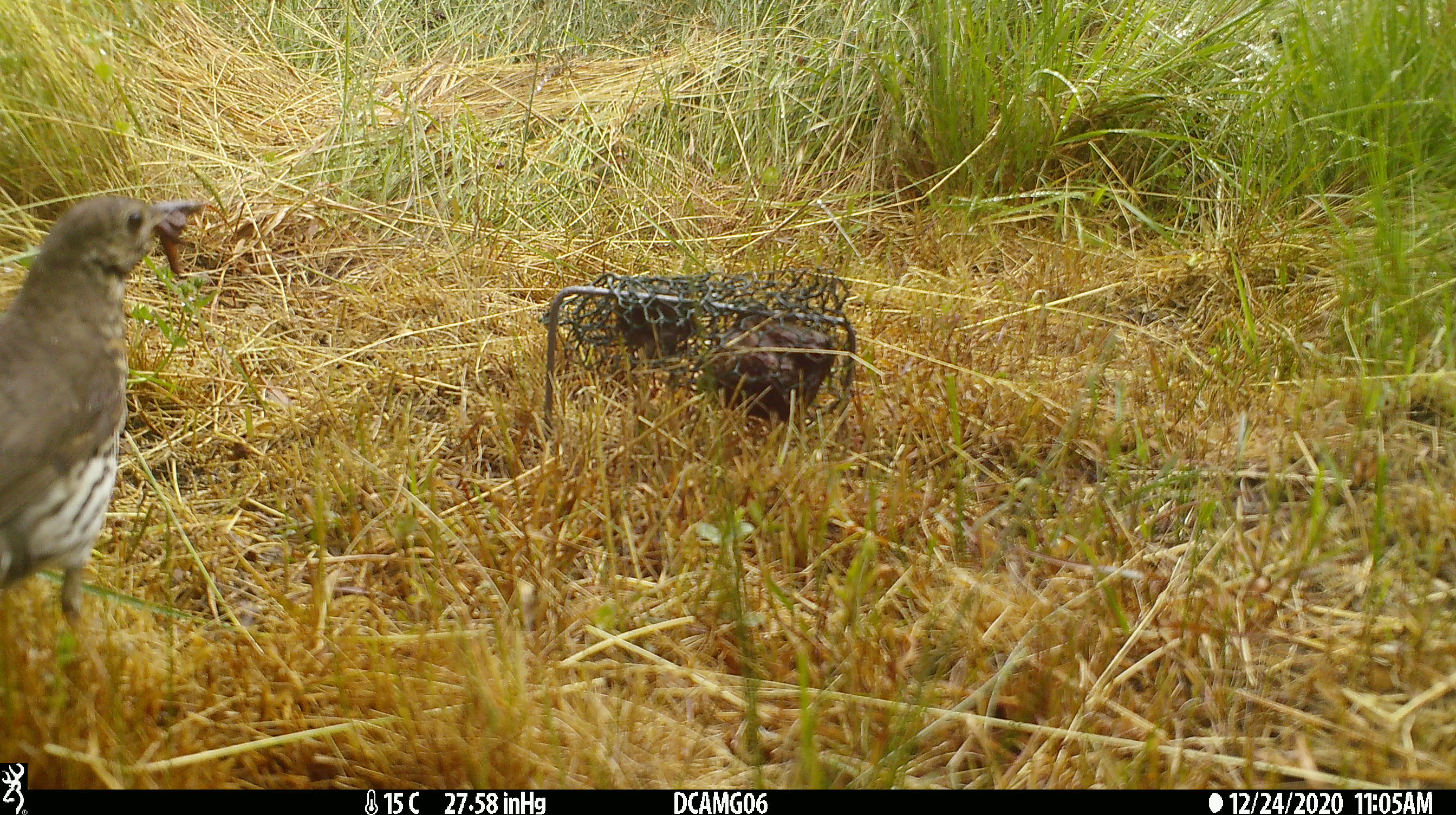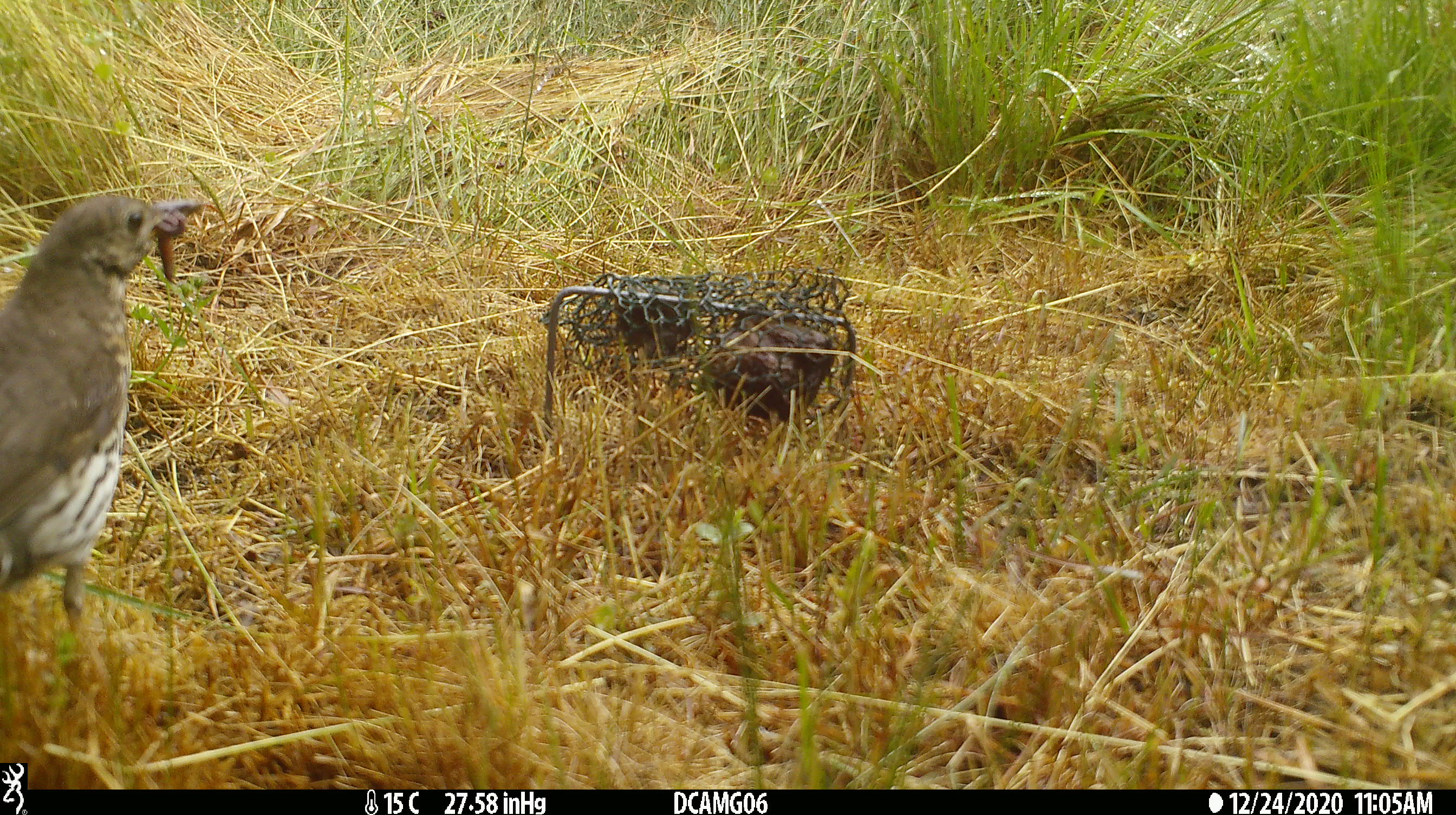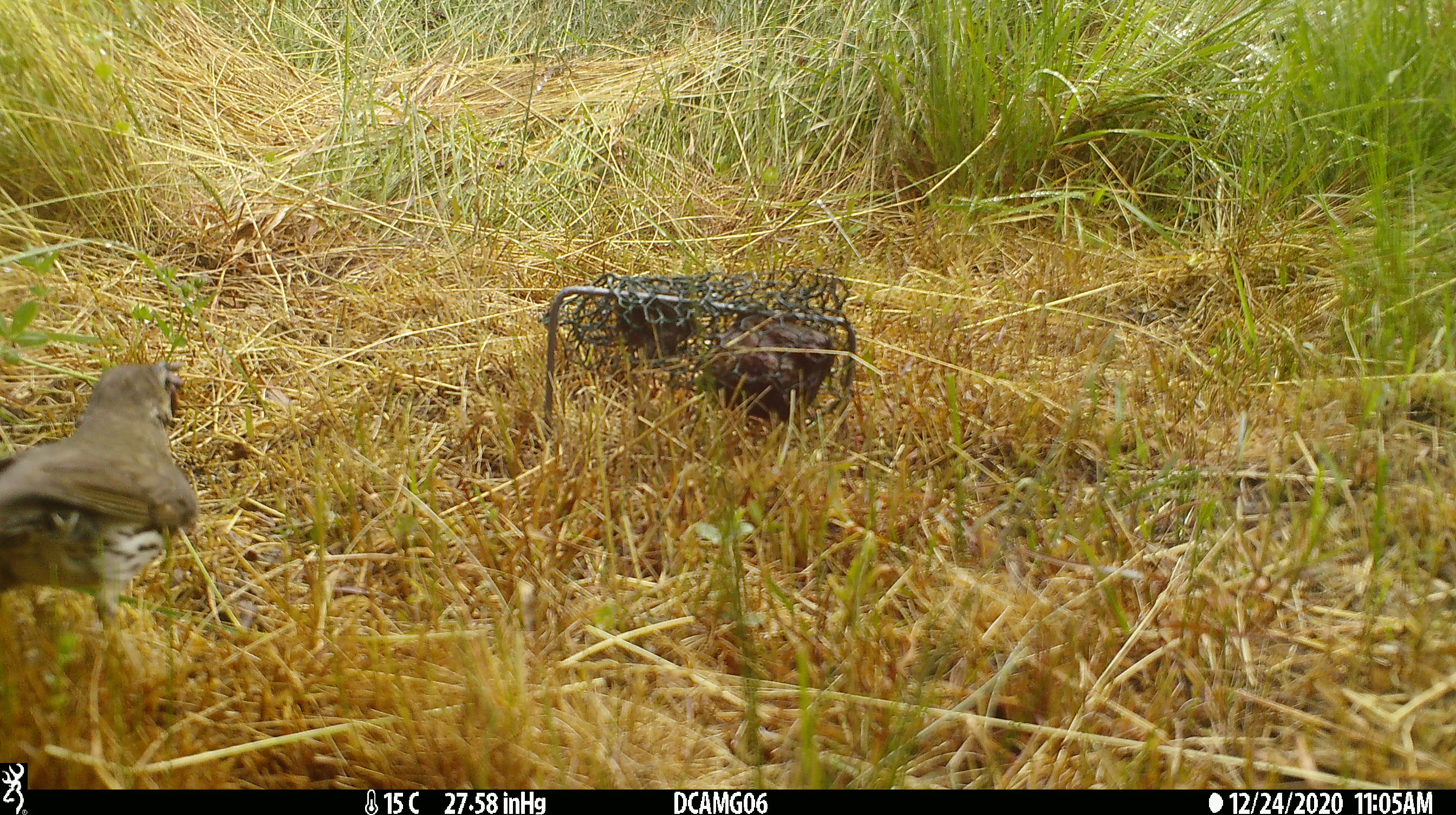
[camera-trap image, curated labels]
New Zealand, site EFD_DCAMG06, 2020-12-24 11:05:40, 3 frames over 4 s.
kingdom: Animalia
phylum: Chordata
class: Aves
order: Passeriformes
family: Turdidae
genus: Turdus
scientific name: Turdus philomelos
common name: song thrush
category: thrush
Thrush (song thrush) (Turdus philomelos).